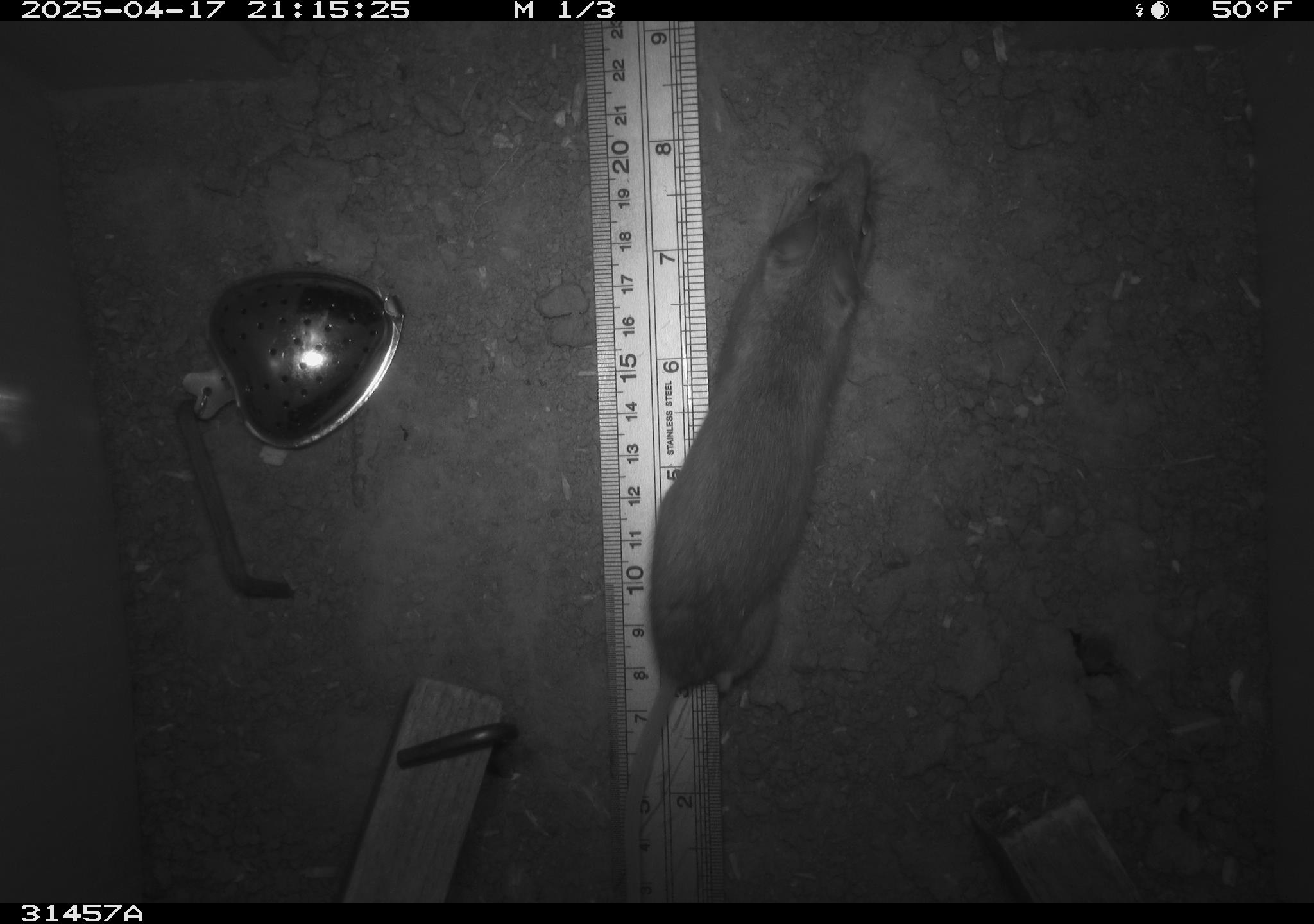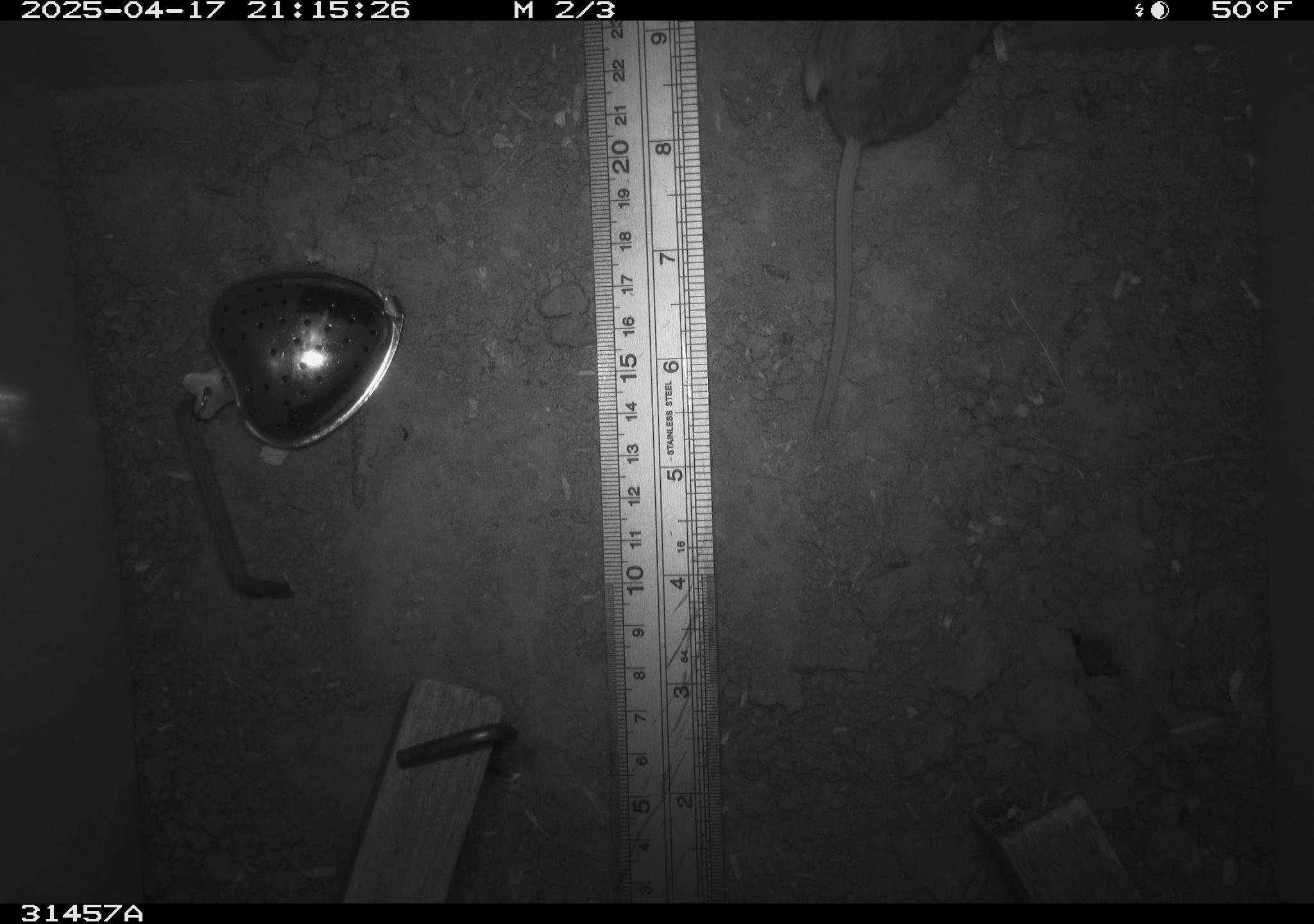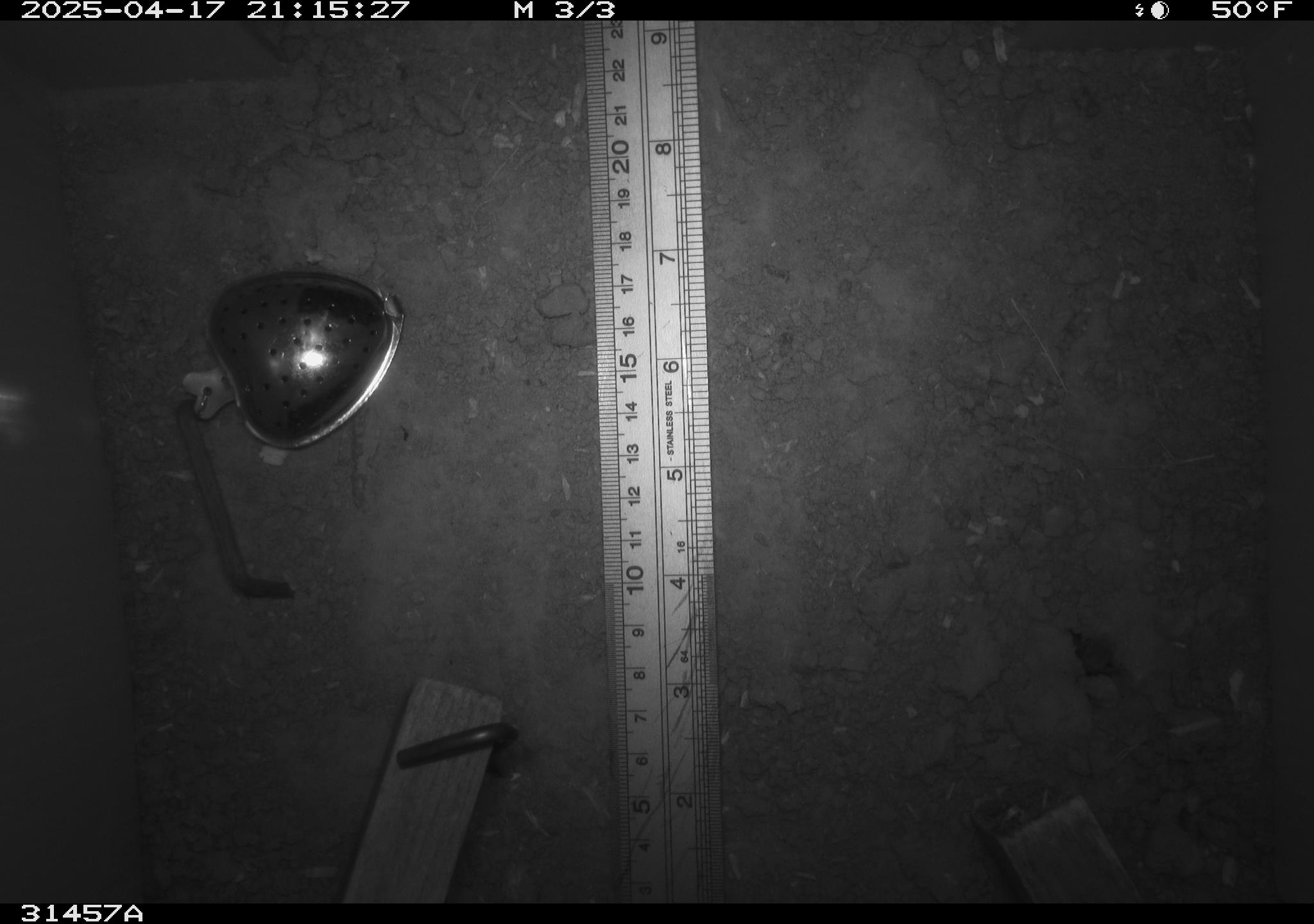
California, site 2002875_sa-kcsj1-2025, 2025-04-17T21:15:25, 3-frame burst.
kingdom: Animalia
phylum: Chordata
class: Mammalia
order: Rodentia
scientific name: Rodentia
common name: rodent